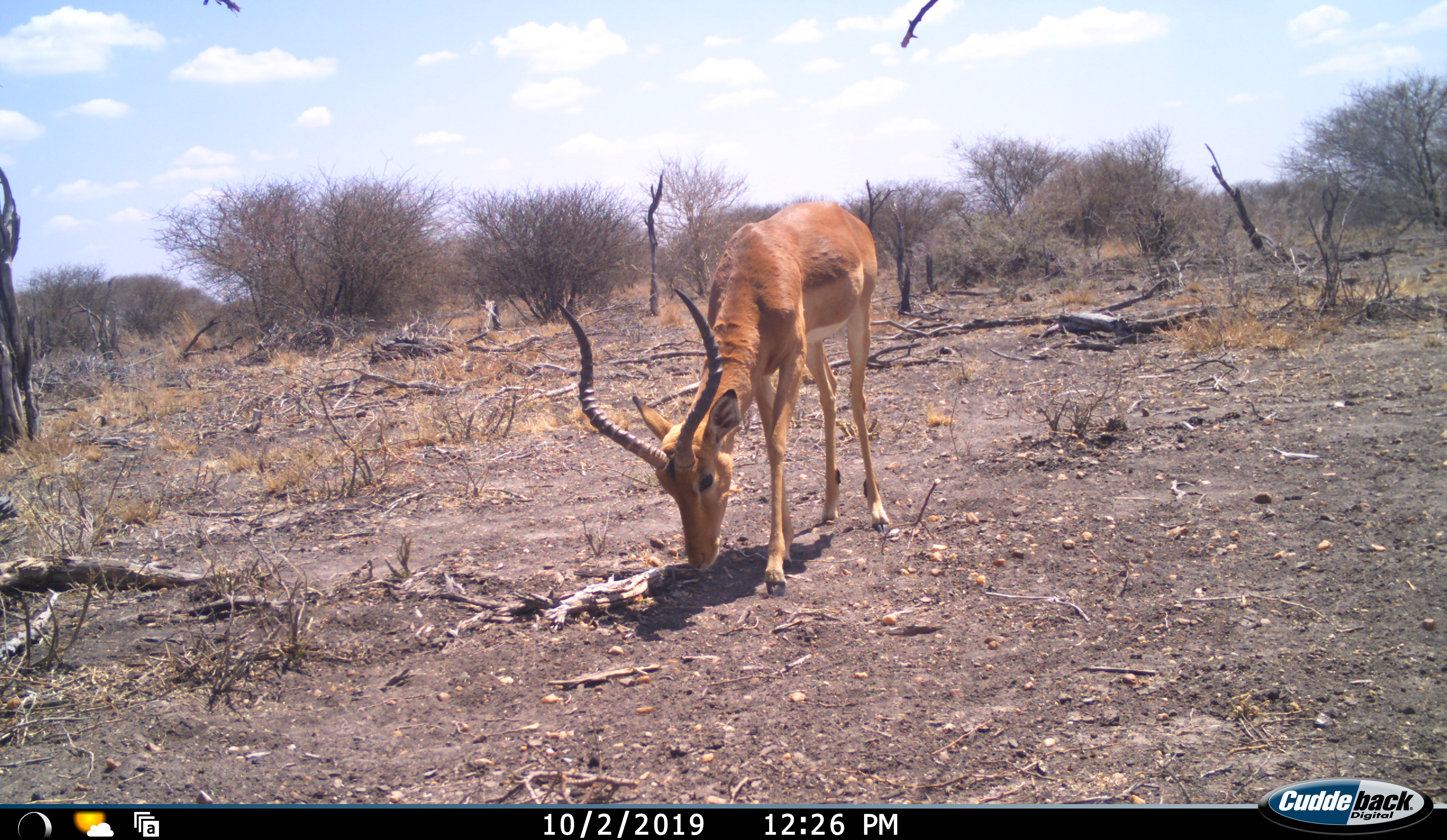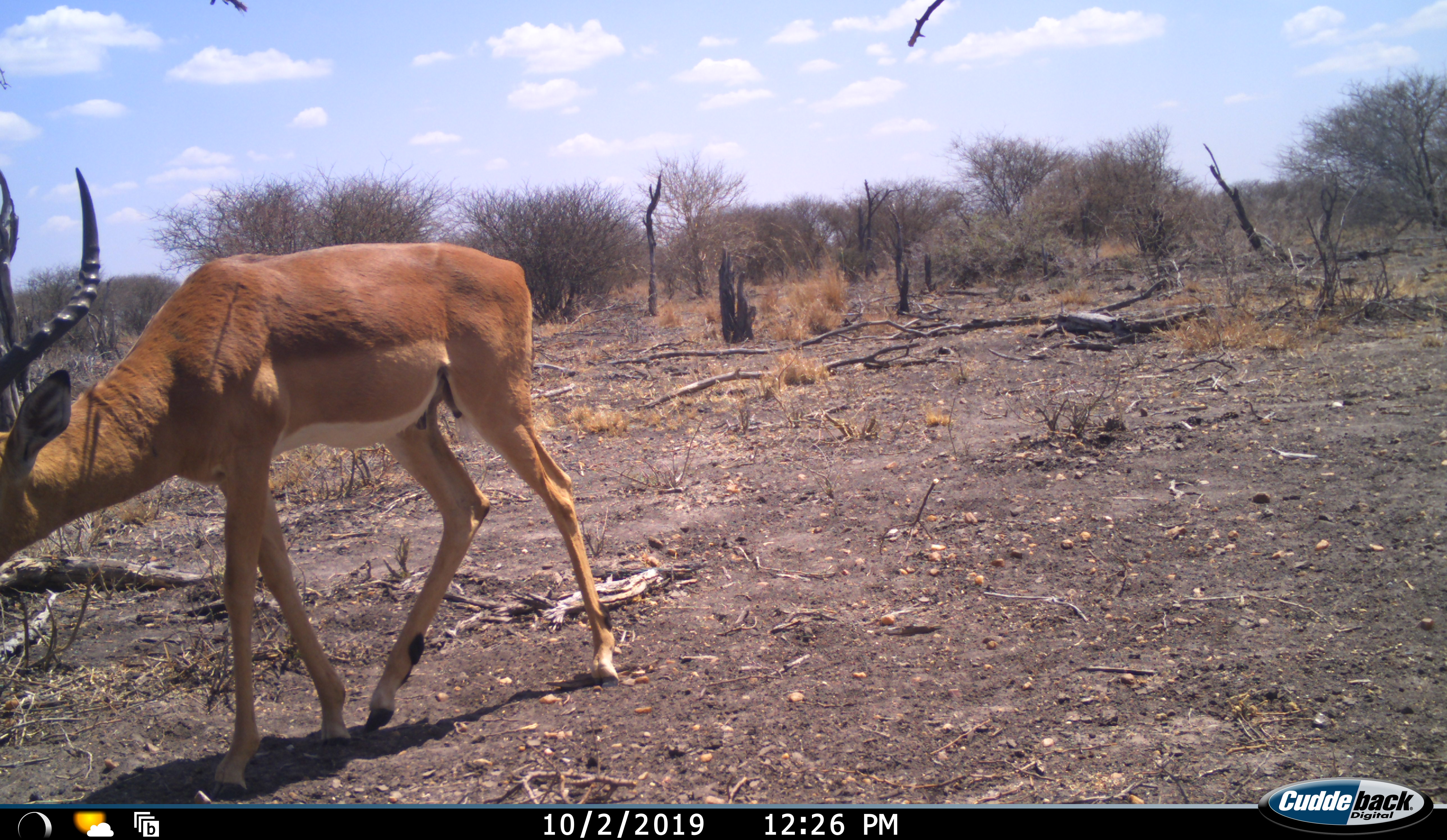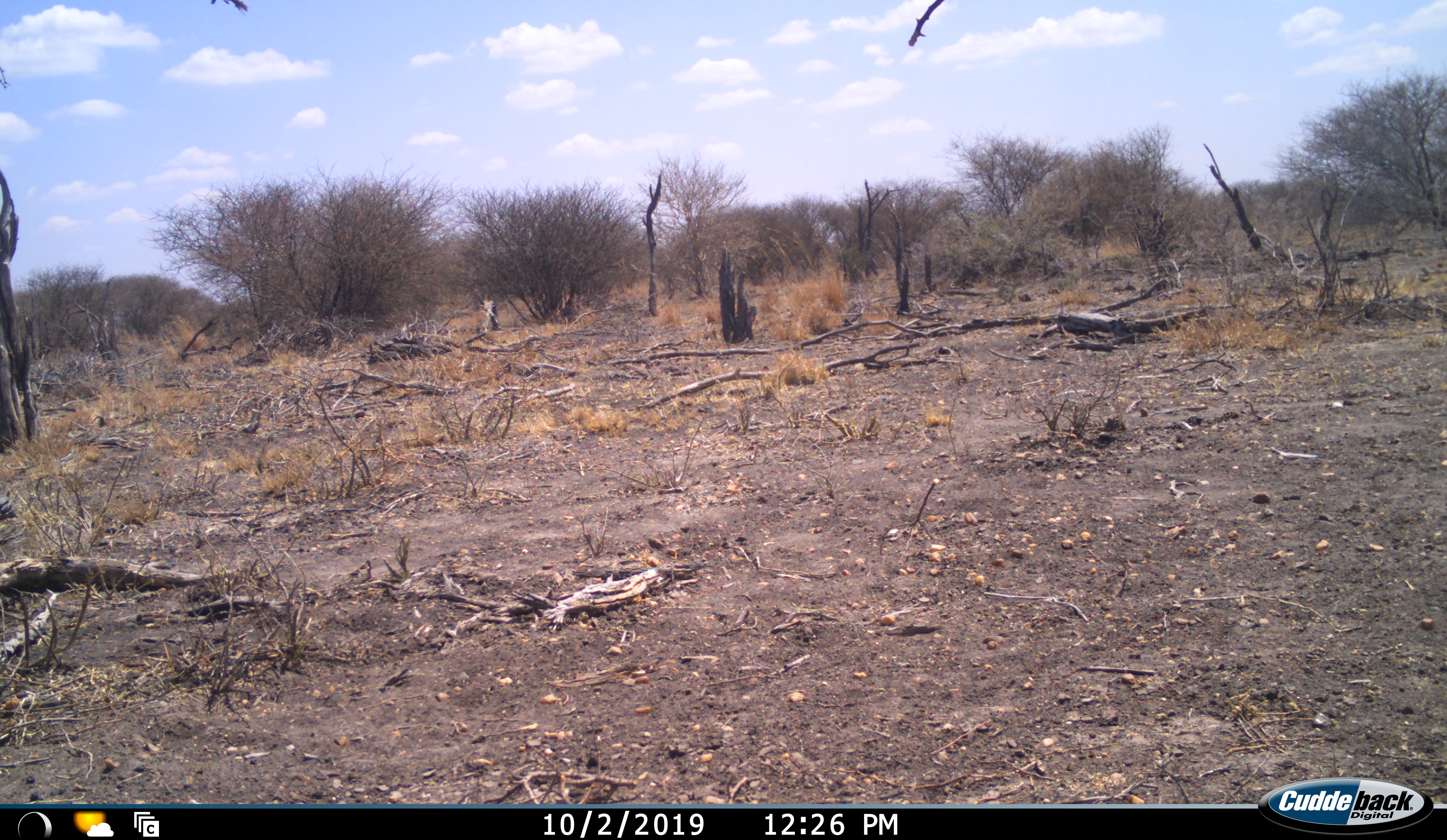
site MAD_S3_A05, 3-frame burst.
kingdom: Animalia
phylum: Chordata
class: Mammalia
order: Artiodactyla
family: Bovidae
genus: Aepyceros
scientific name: Aepyceros melampus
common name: impala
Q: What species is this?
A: Impala (Aepyceros melampus).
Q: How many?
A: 1.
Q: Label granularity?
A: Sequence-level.